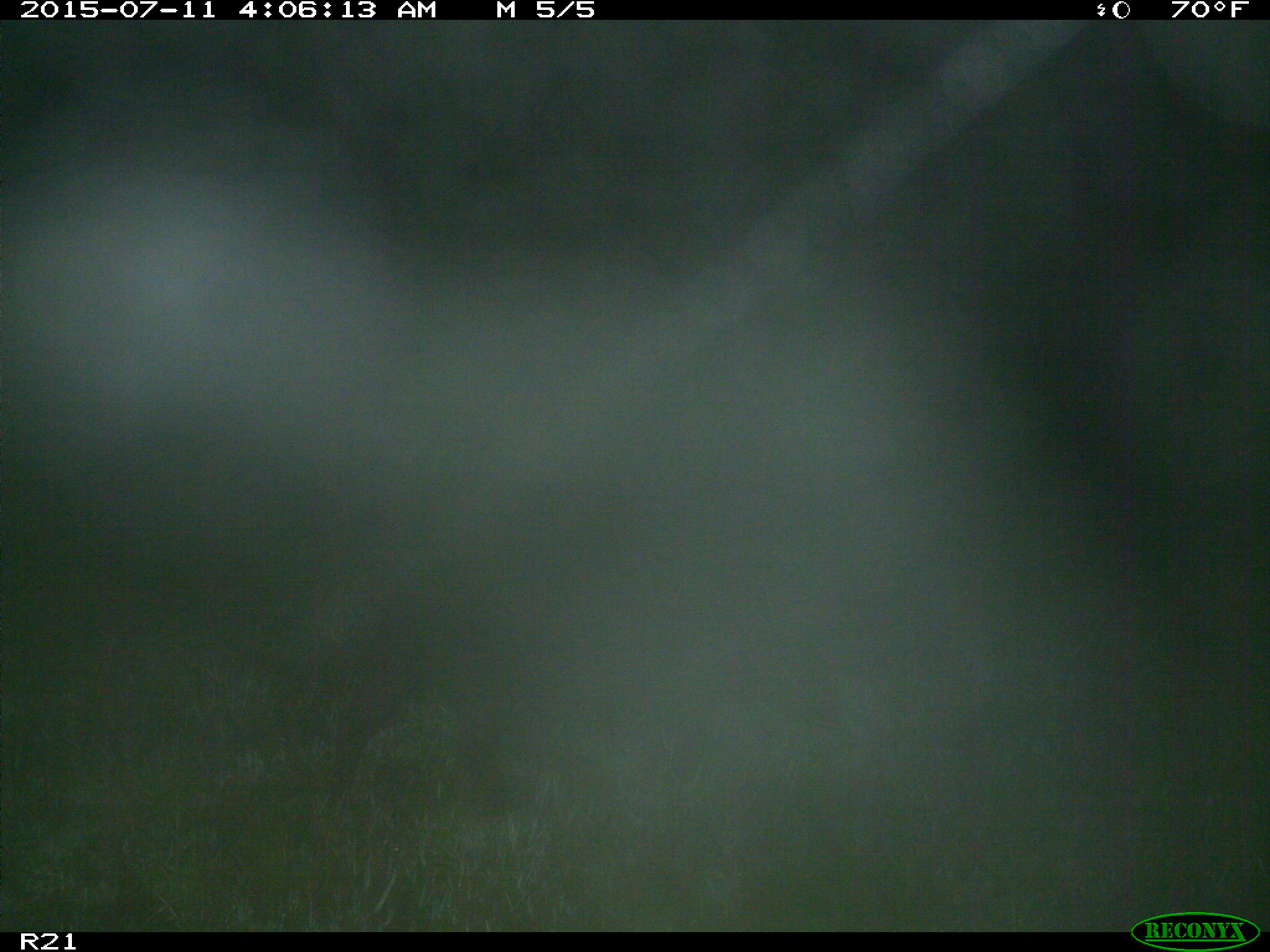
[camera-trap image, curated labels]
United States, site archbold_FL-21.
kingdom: Animalia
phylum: Chordata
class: Mammalia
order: Artiodactyla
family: Suidae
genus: Sus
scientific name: Sus scrofa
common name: wild boar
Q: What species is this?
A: Sus scrofa (wild boar).